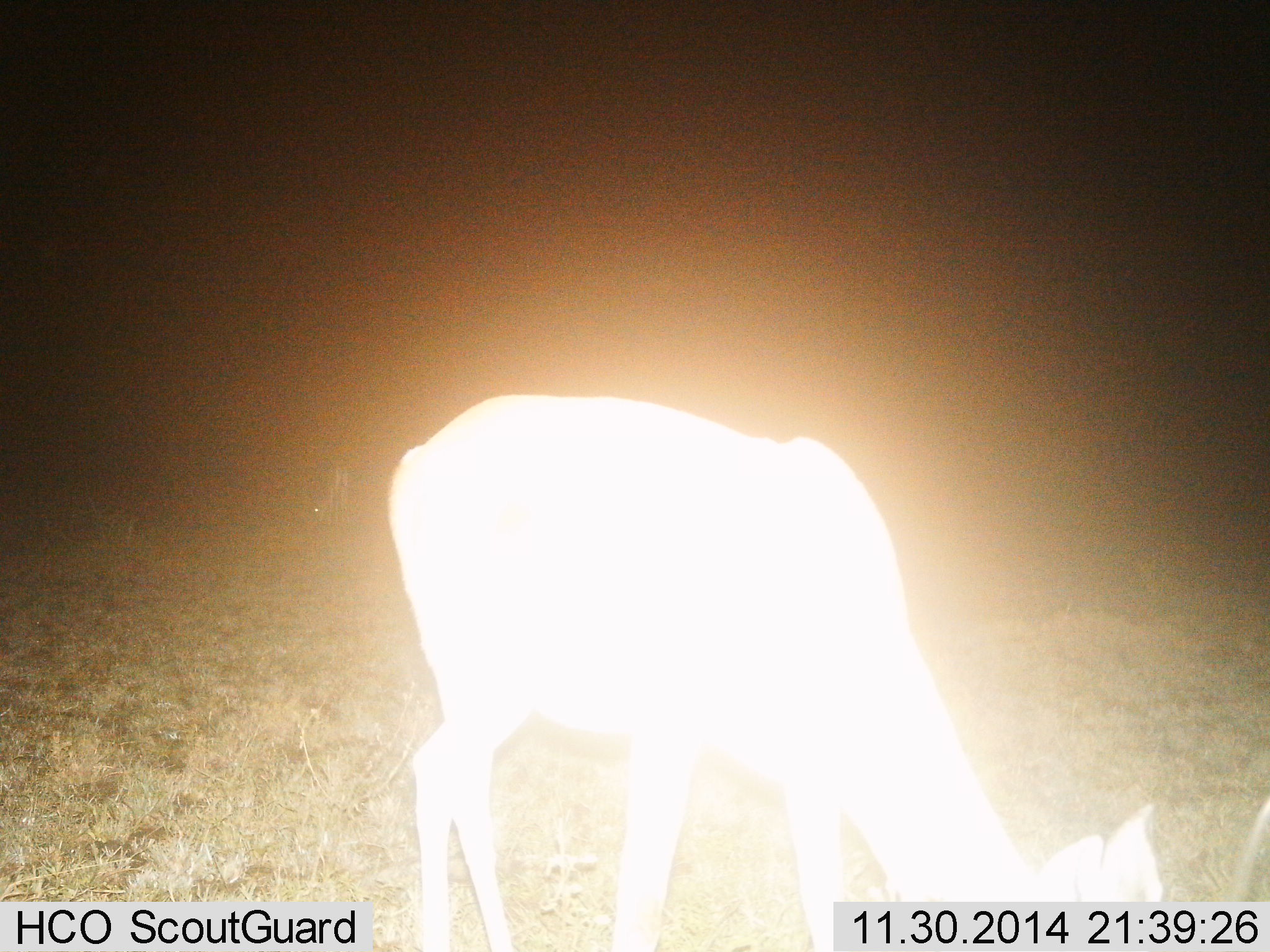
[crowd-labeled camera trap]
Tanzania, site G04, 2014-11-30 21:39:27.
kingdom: Animalia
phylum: Chordata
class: Mammalia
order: Artiodactyla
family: Bovidae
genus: Nanger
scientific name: Nanger granti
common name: grant's gazelle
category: gazellegrants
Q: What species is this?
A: Gazellegrants (grant's gazelle) (Nanger granti).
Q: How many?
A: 1.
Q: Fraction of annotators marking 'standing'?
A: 22%.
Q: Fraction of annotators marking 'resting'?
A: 0%.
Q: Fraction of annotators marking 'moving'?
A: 0%.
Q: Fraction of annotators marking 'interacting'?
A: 0%.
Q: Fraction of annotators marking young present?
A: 0%.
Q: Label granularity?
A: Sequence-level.